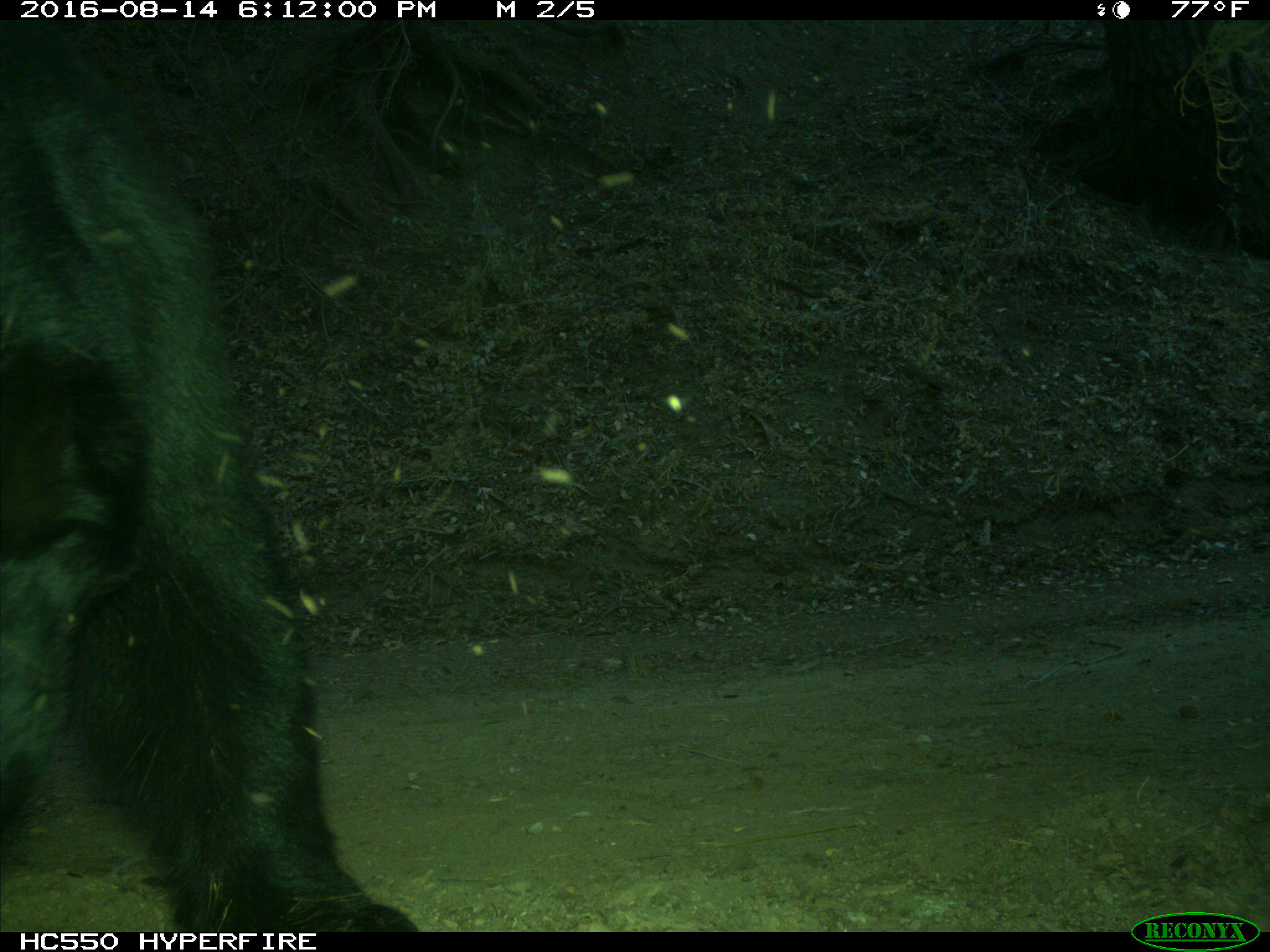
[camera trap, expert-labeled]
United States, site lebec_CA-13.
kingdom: Animalia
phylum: Chordata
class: Mammalia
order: Carnivora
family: Ursidae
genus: Ursus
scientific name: Ursus americanus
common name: american black bear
Ursus americanus (american black bear).